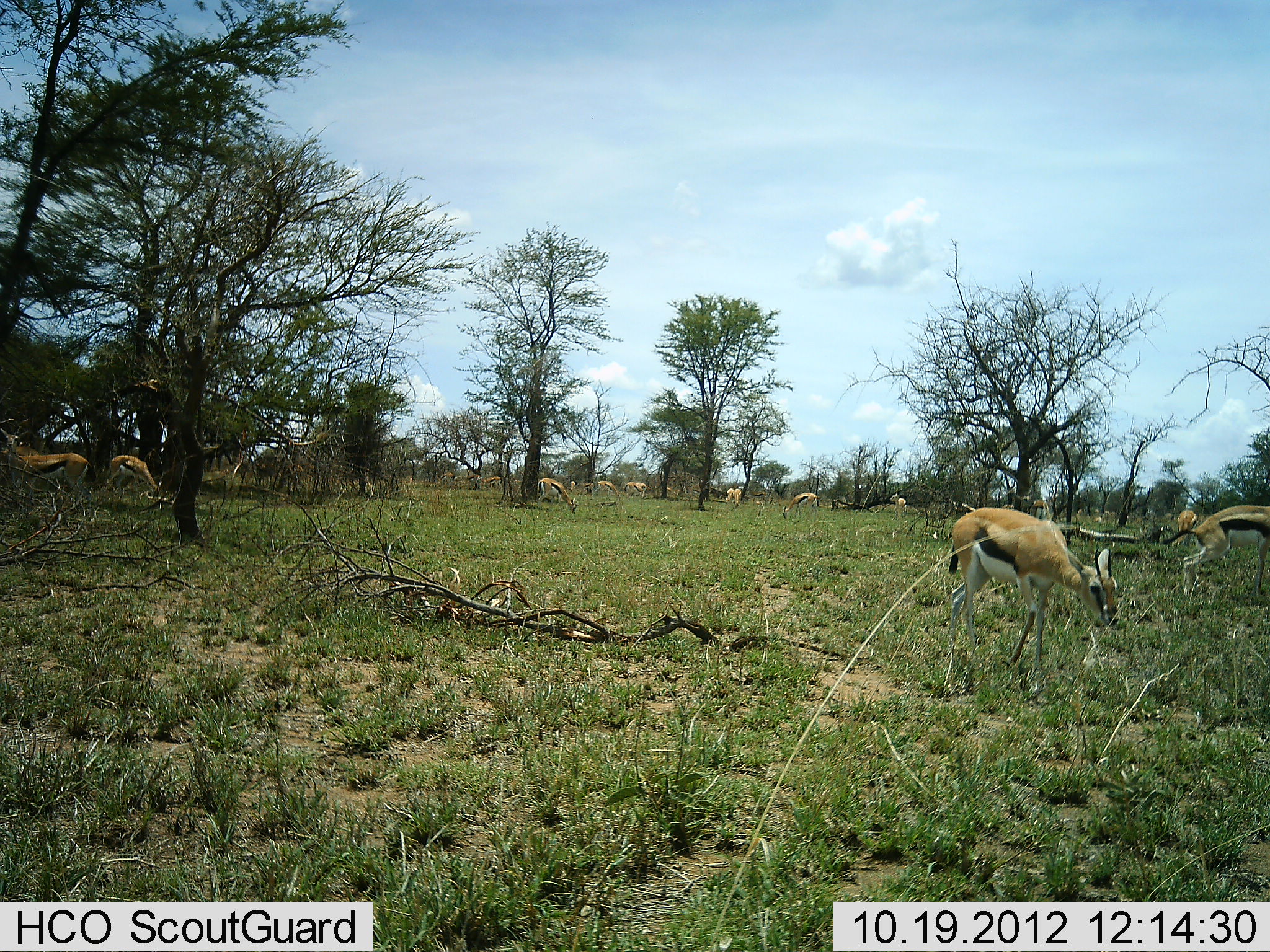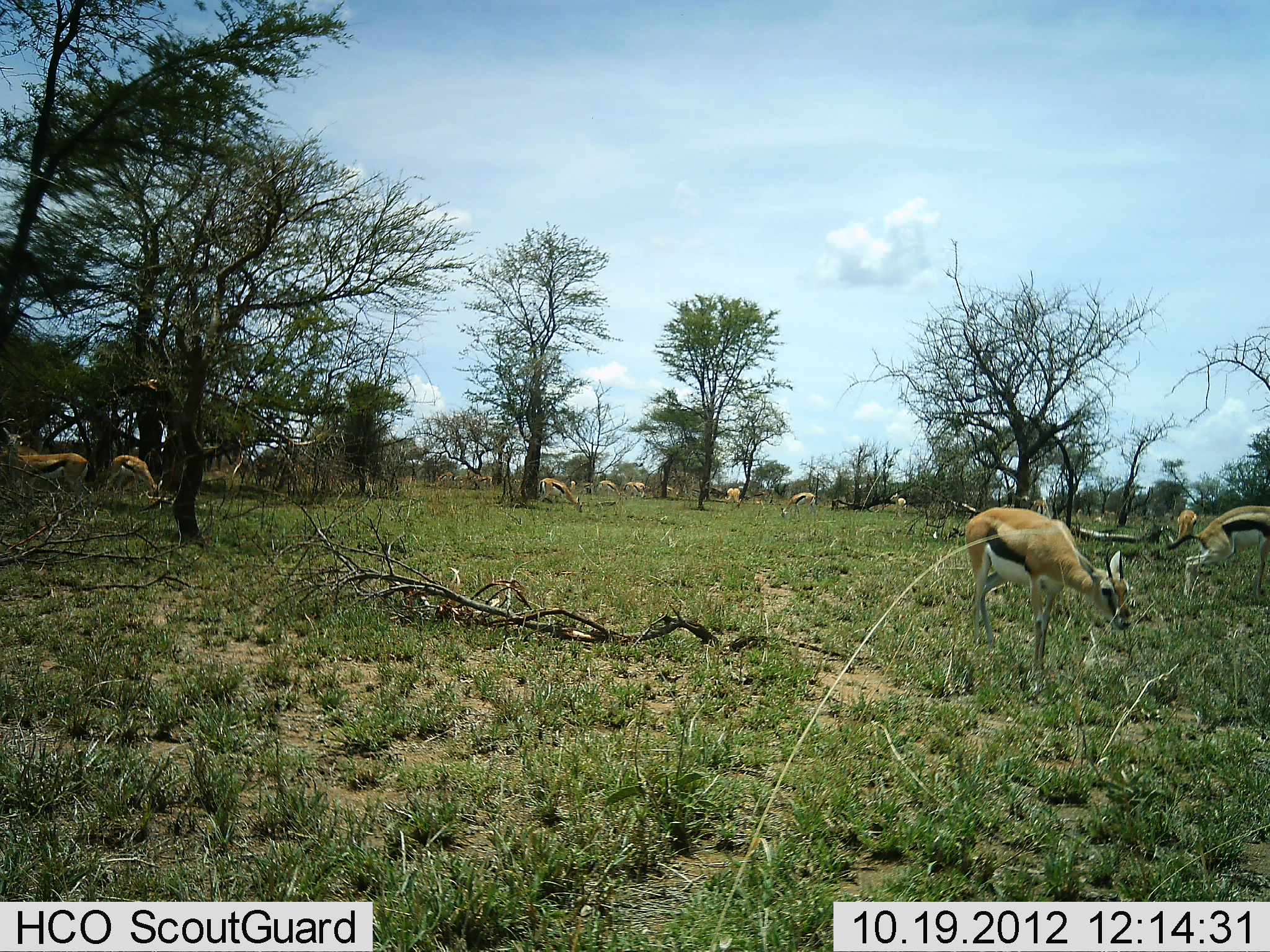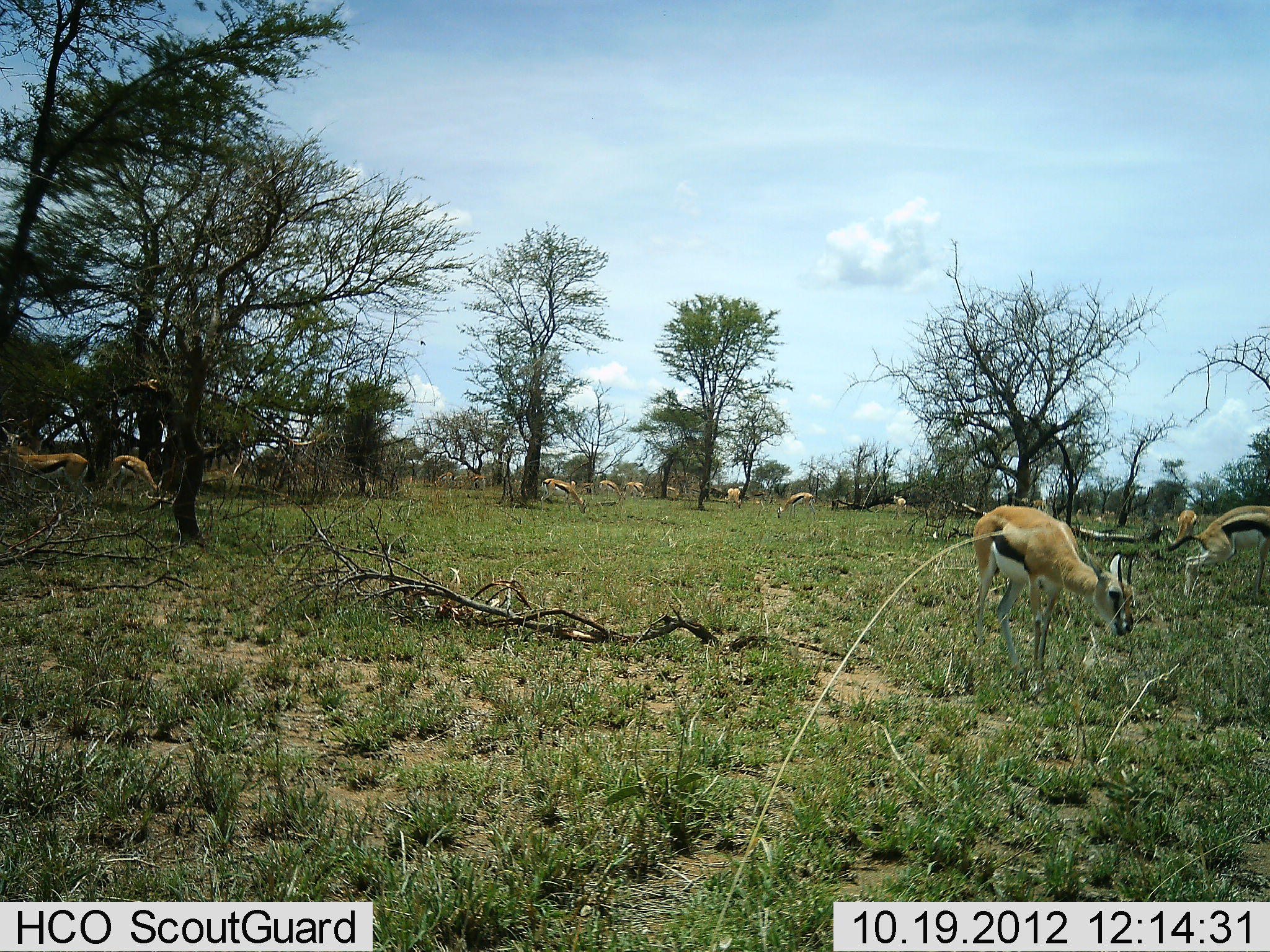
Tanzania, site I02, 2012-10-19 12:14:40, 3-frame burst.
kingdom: Animalia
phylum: Chordata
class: Mammalia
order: Artiodactyla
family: Bovidae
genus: Eudorcas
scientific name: Eudorcas thomsonii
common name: thomson's gazelle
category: gazellethomsons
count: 11-50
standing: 80%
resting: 10%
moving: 10%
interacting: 0%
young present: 0%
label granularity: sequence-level